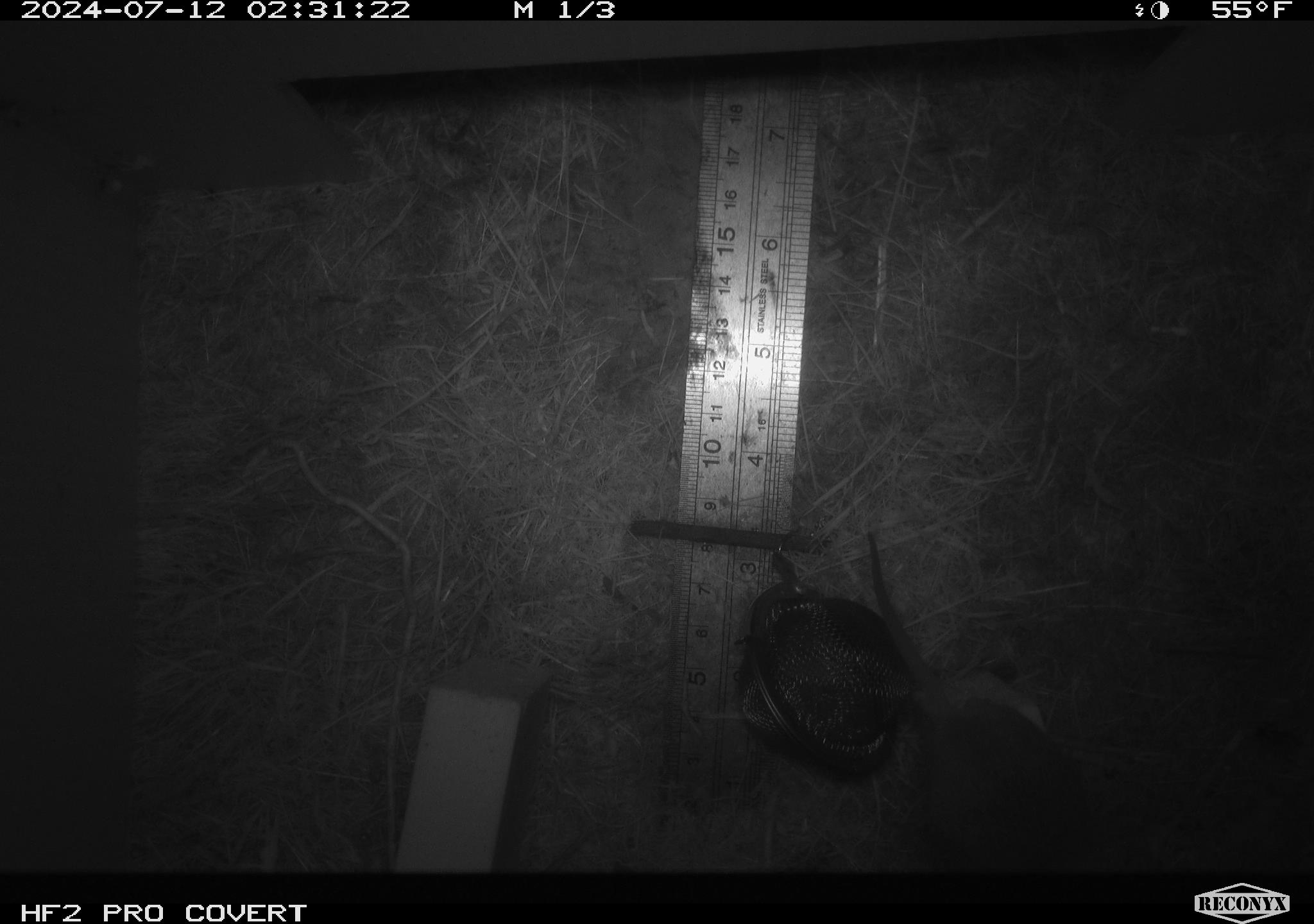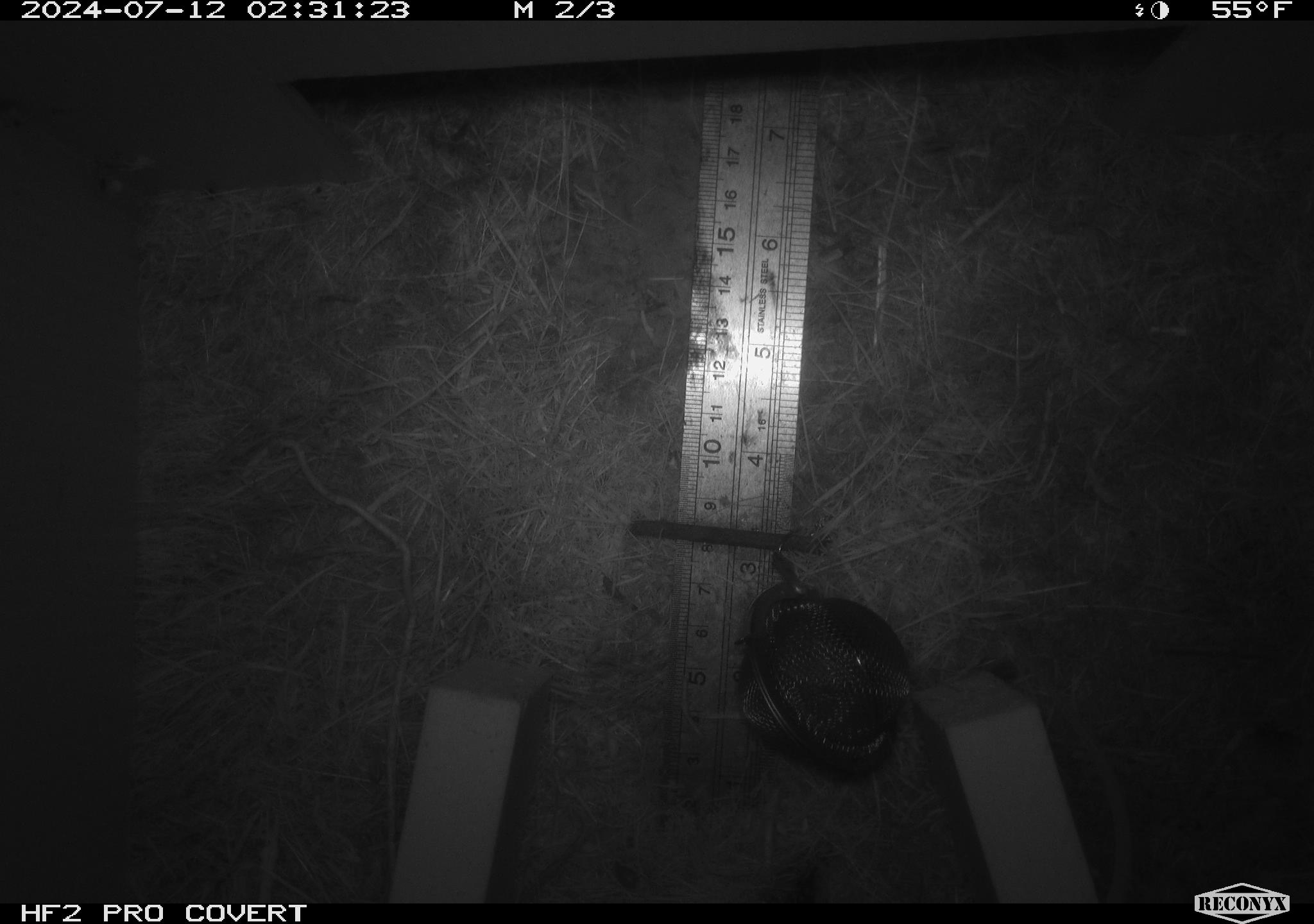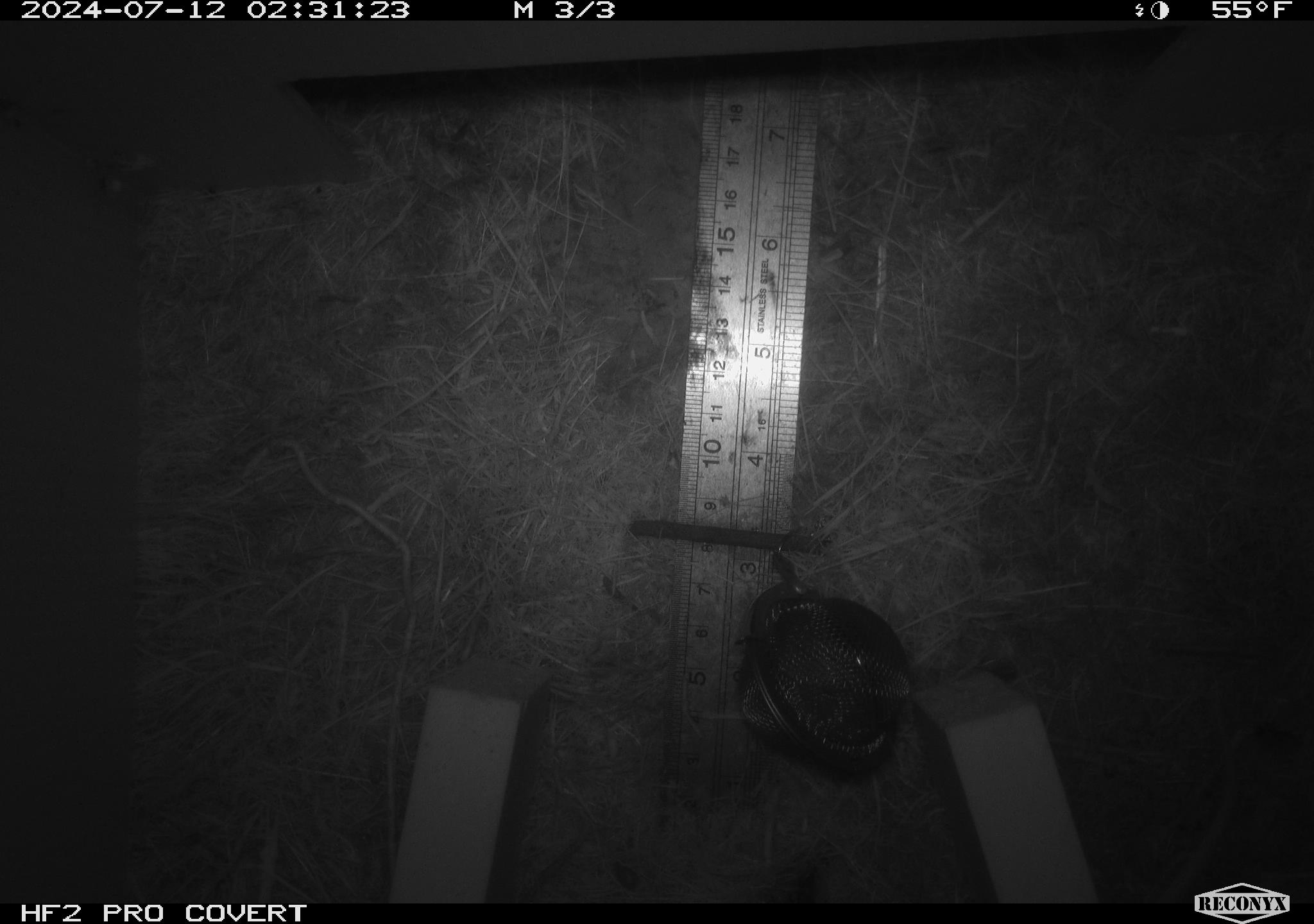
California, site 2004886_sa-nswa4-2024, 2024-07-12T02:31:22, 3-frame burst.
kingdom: Animalia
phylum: Chordata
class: Mammalia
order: Rodentia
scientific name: Rodentia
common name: mouse species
Mouse species (Rodentia).